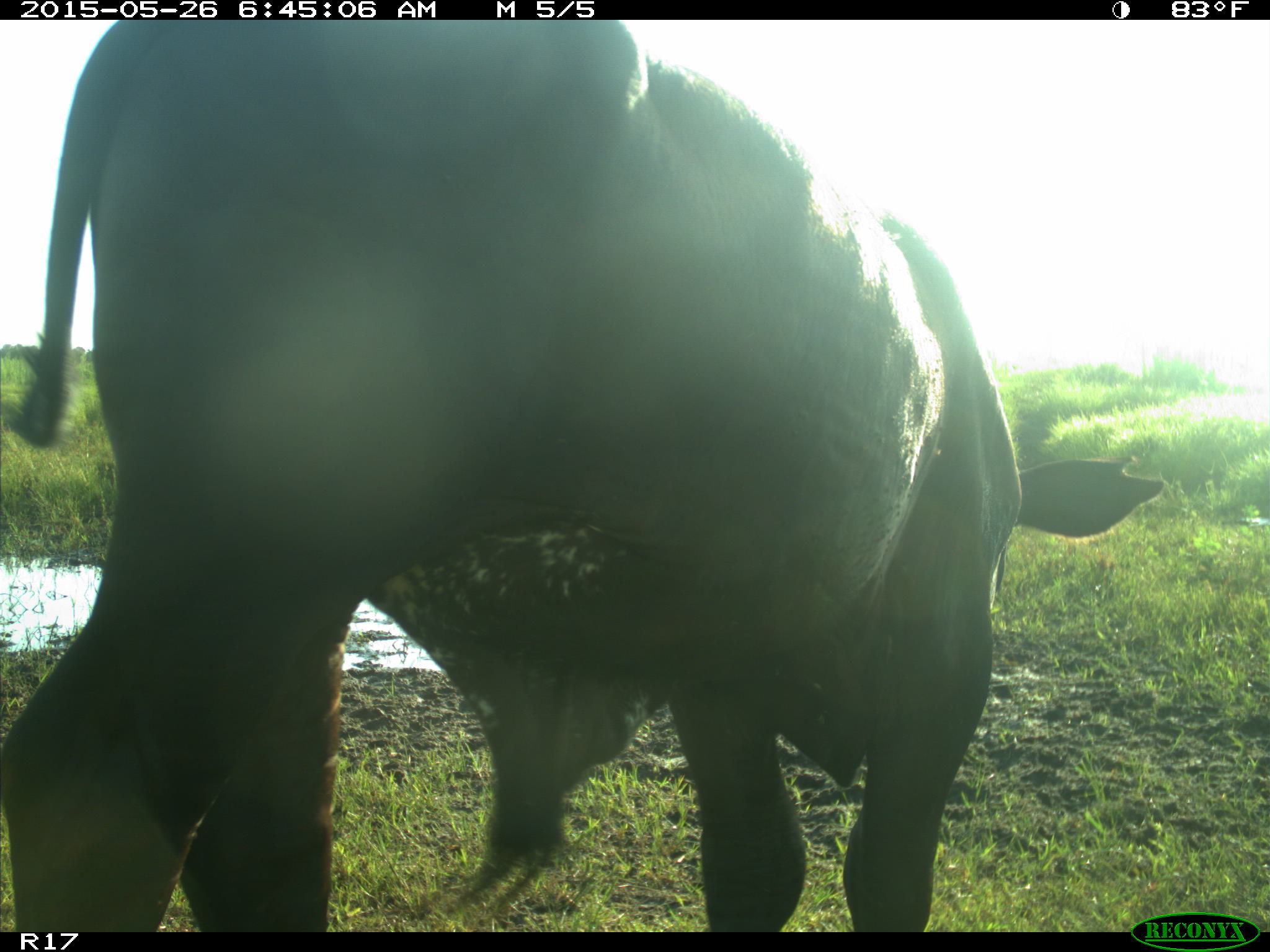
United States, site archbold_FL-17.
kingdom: Animalia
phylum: Chordata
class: Mammalia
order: Artiodactyla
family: Bovidae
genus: Bos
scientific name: Bos taurus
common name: domestic cow